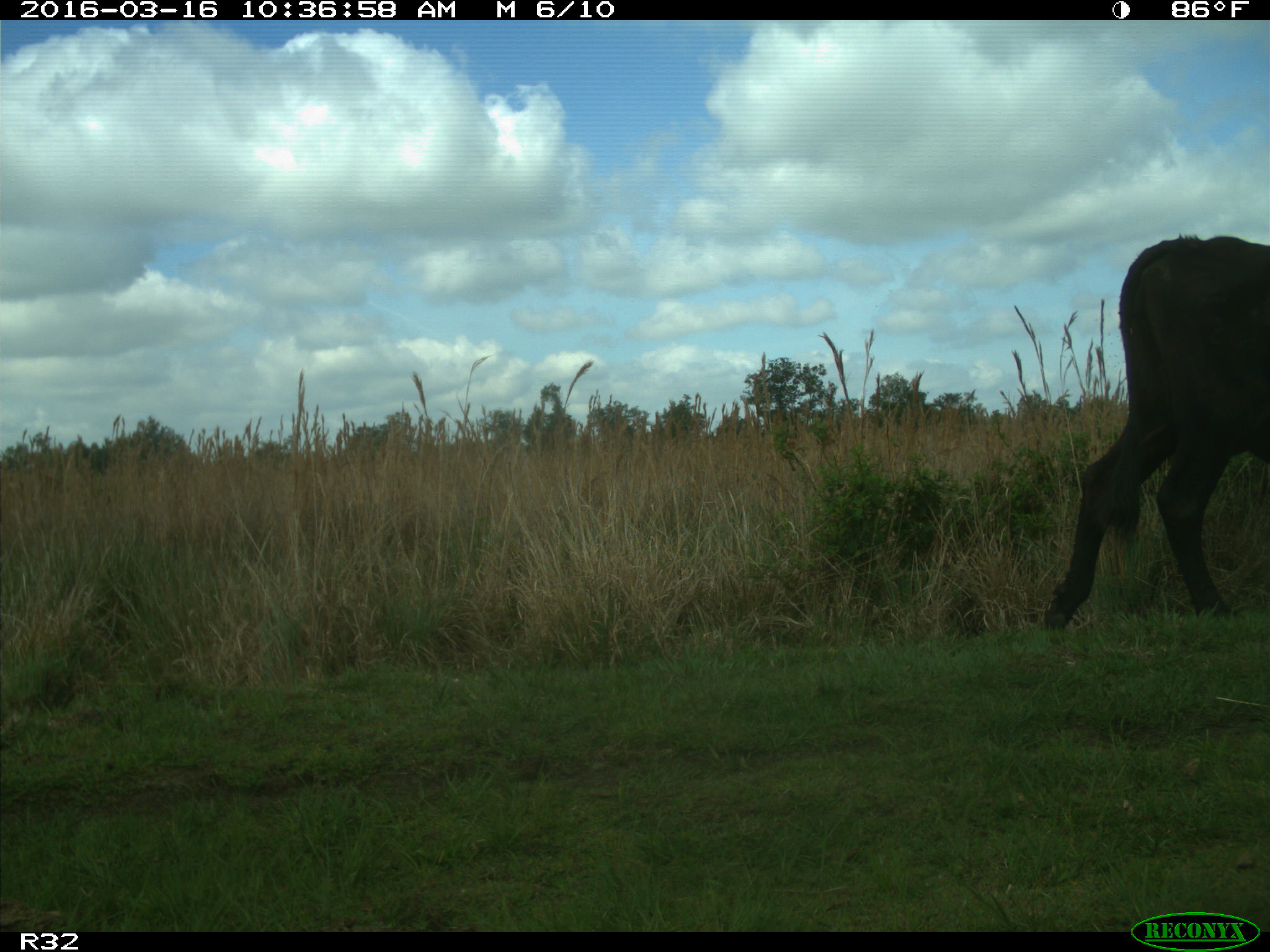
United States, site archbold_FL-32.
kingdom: Animalia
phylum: Chordata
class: Mammalia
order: Artiodactyla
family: Bovidae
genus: Bos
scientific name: Bos taurus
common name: domestic cow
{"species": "Bos taurus (domestic cow)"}